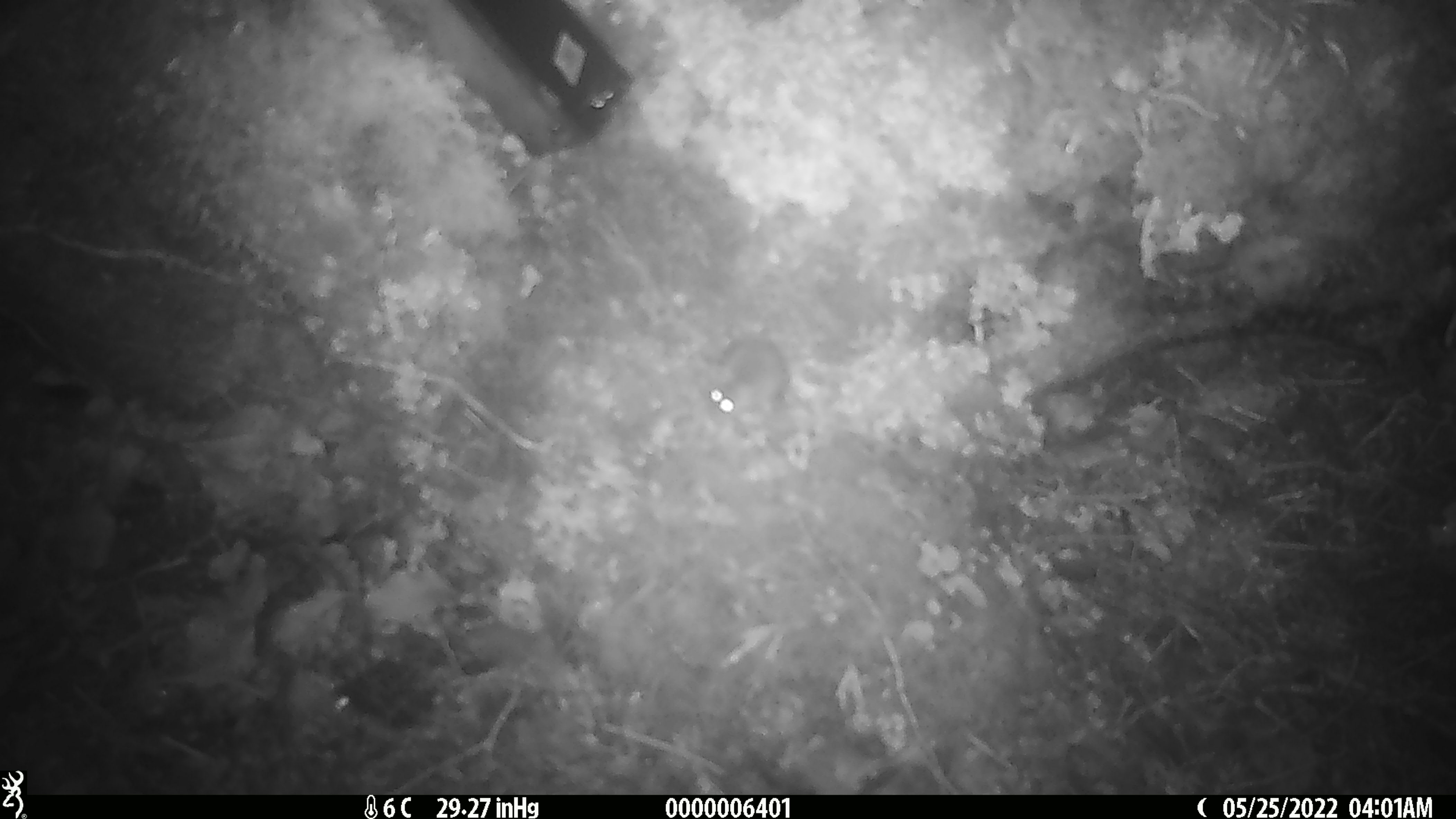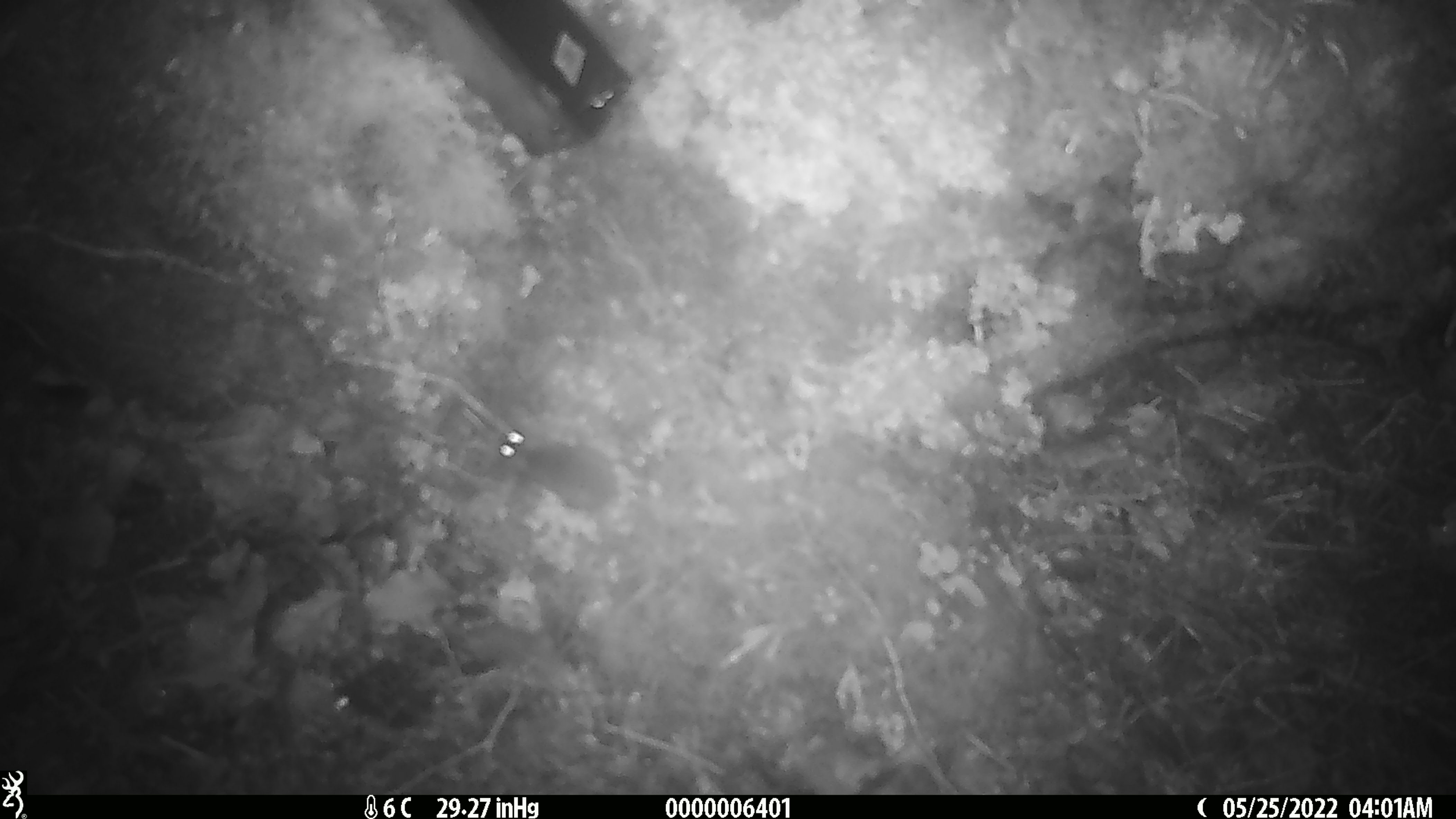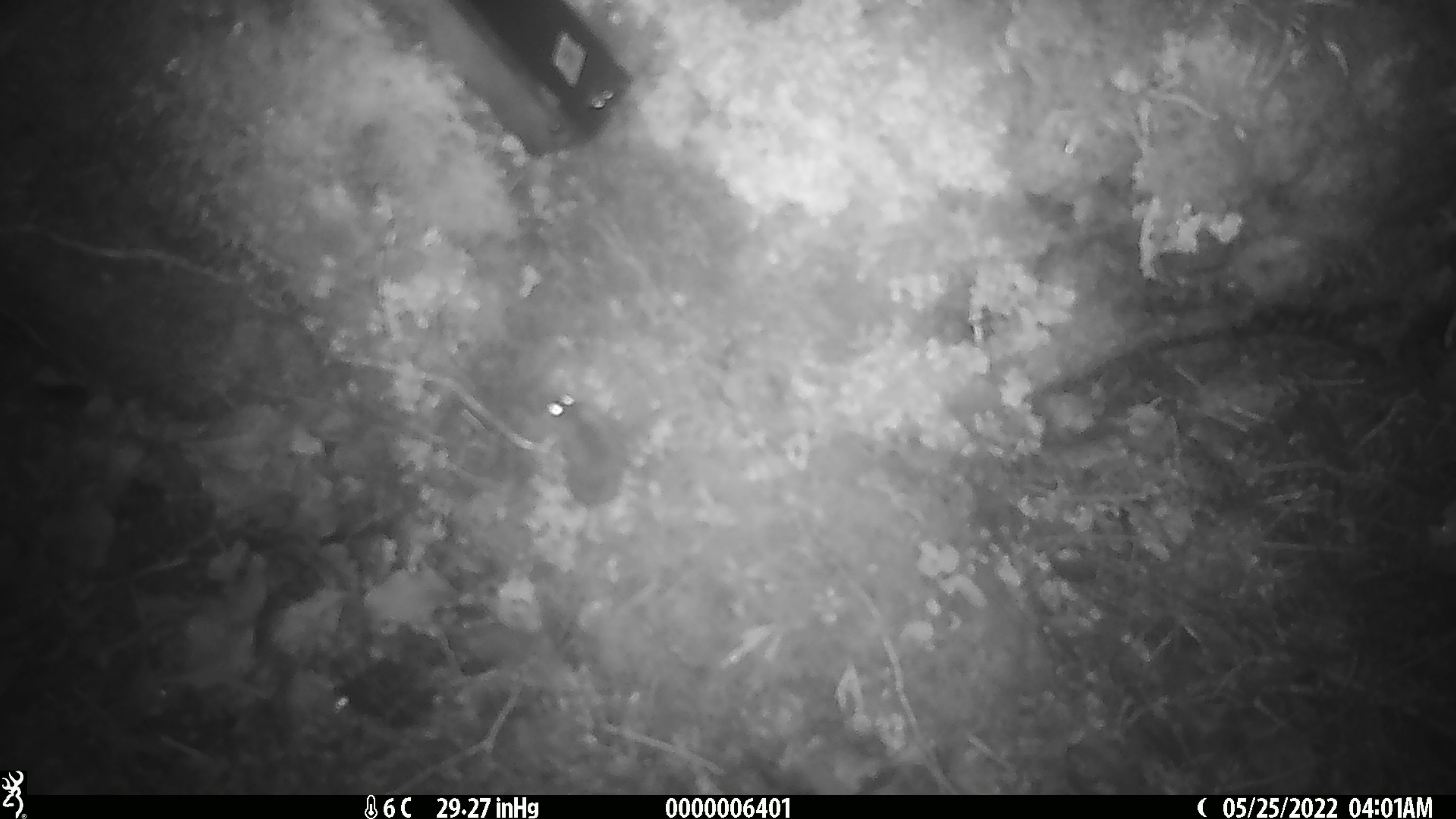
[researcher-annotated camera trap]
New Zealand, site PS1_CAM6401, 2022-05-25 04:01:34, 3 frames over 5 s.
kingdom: Animalia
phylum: Chordata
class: Mammalia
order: Rodentia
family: Muridae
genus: Mus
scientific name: Mus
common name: mouse